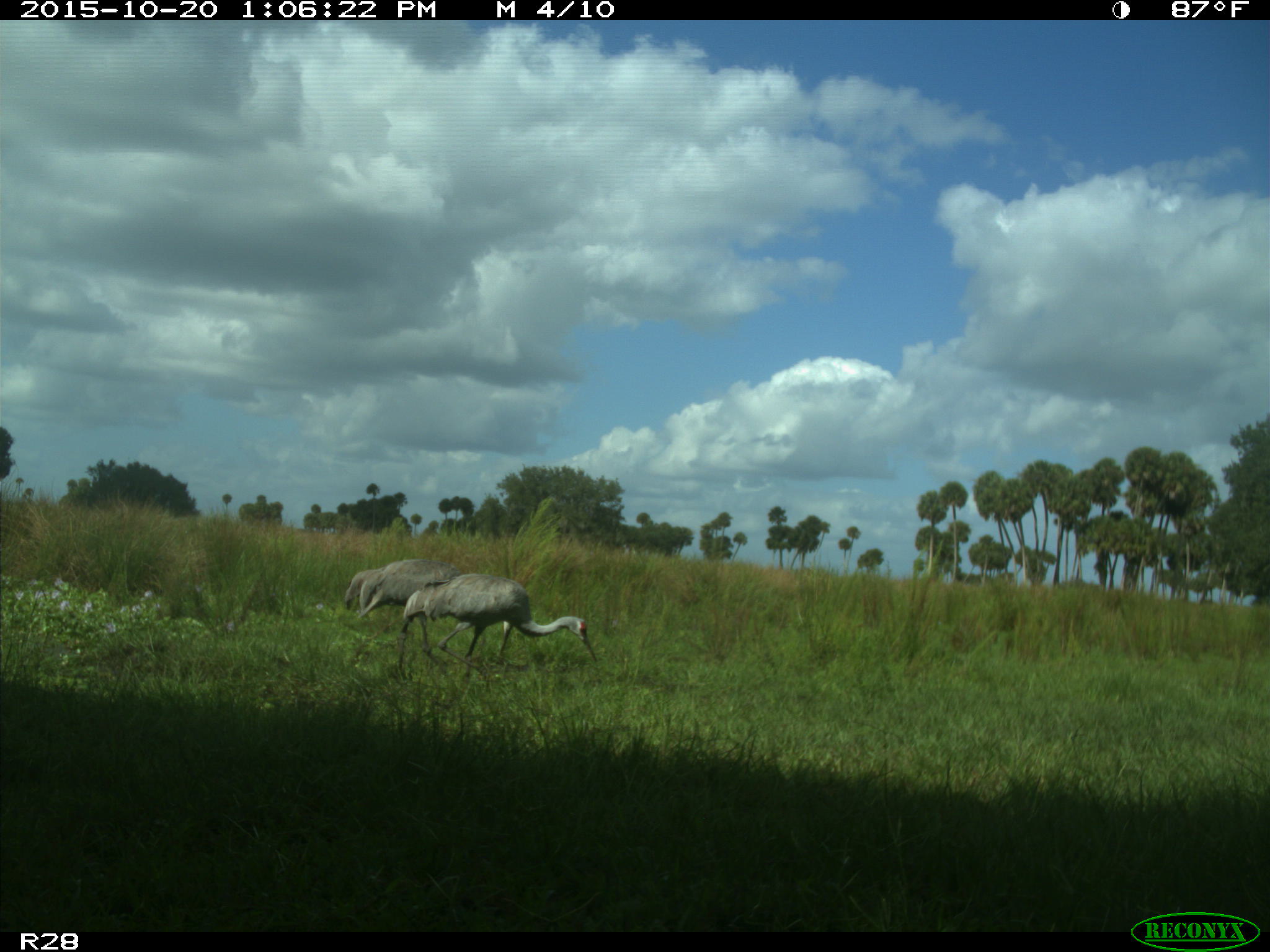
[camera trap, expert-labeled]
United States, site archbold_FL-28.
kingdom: Animalia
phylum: Chordata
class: Aves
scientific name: Aves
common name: birds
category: unidentified bird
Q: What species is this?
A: Unidentified bird (birds) (Aves).